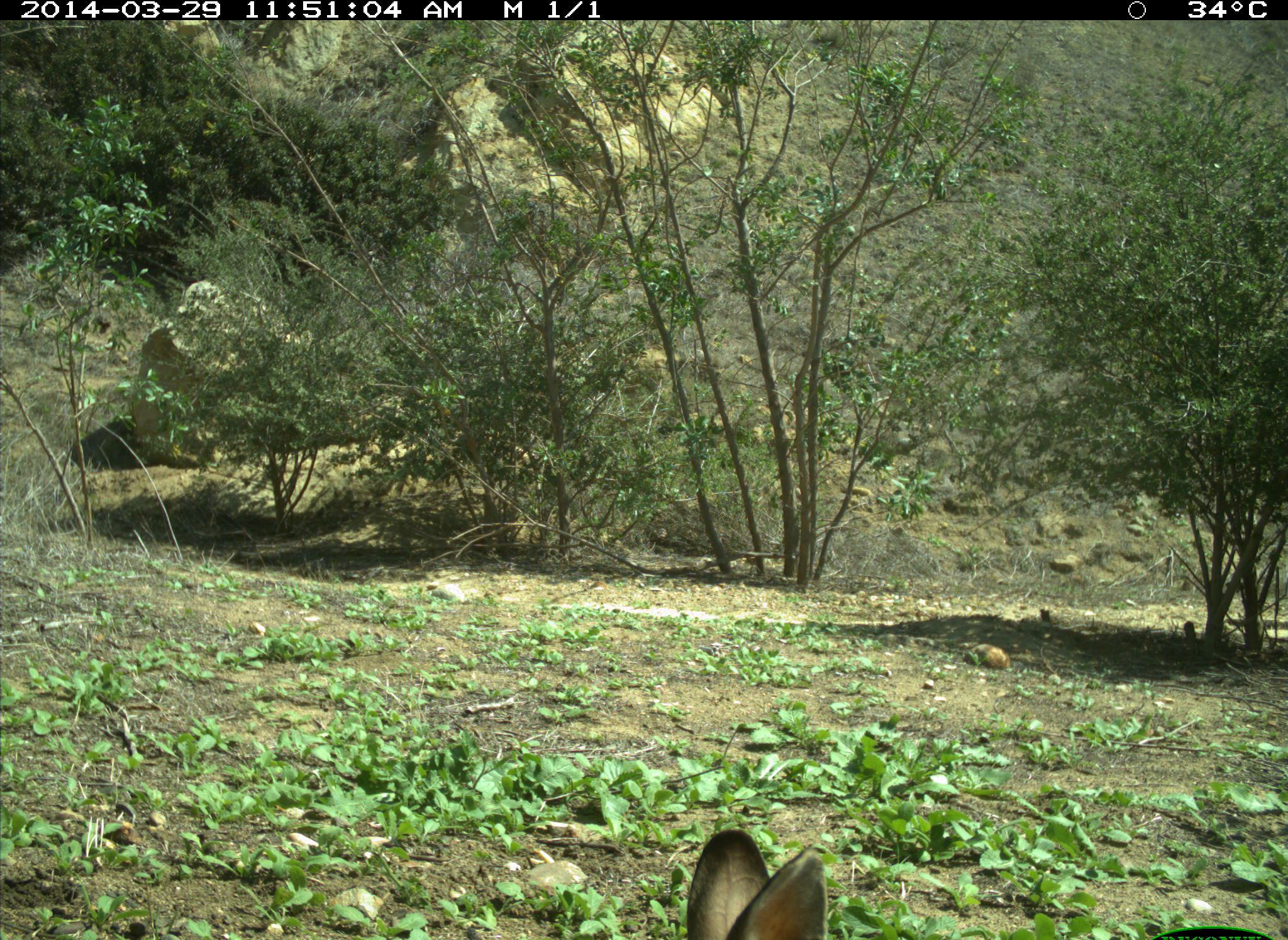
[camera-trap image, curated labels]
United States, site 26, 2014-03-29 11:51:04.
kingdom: Animalia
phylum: Chordata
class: Mammalia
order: Lagomorpha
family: Leporidae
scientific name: Leporidae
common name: rabbits and hares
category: rabbit